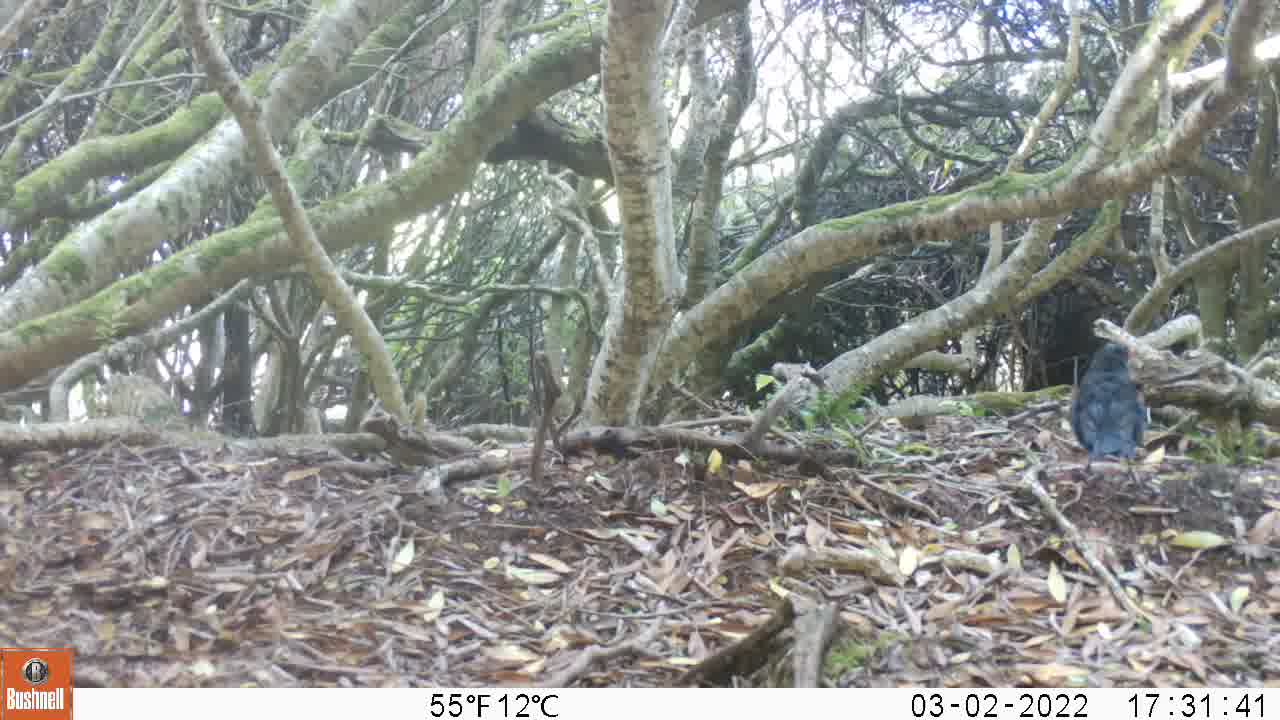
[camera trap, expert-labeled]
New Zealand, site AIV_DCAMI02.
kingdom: Animalia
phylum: Chordata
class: Aves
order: Passeriformes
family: Turdidae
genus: Turdus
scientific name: Turdus merula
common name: eurasian blackbird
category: blackbird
Blackbird (eurasian blackbird) (Turdus merula).